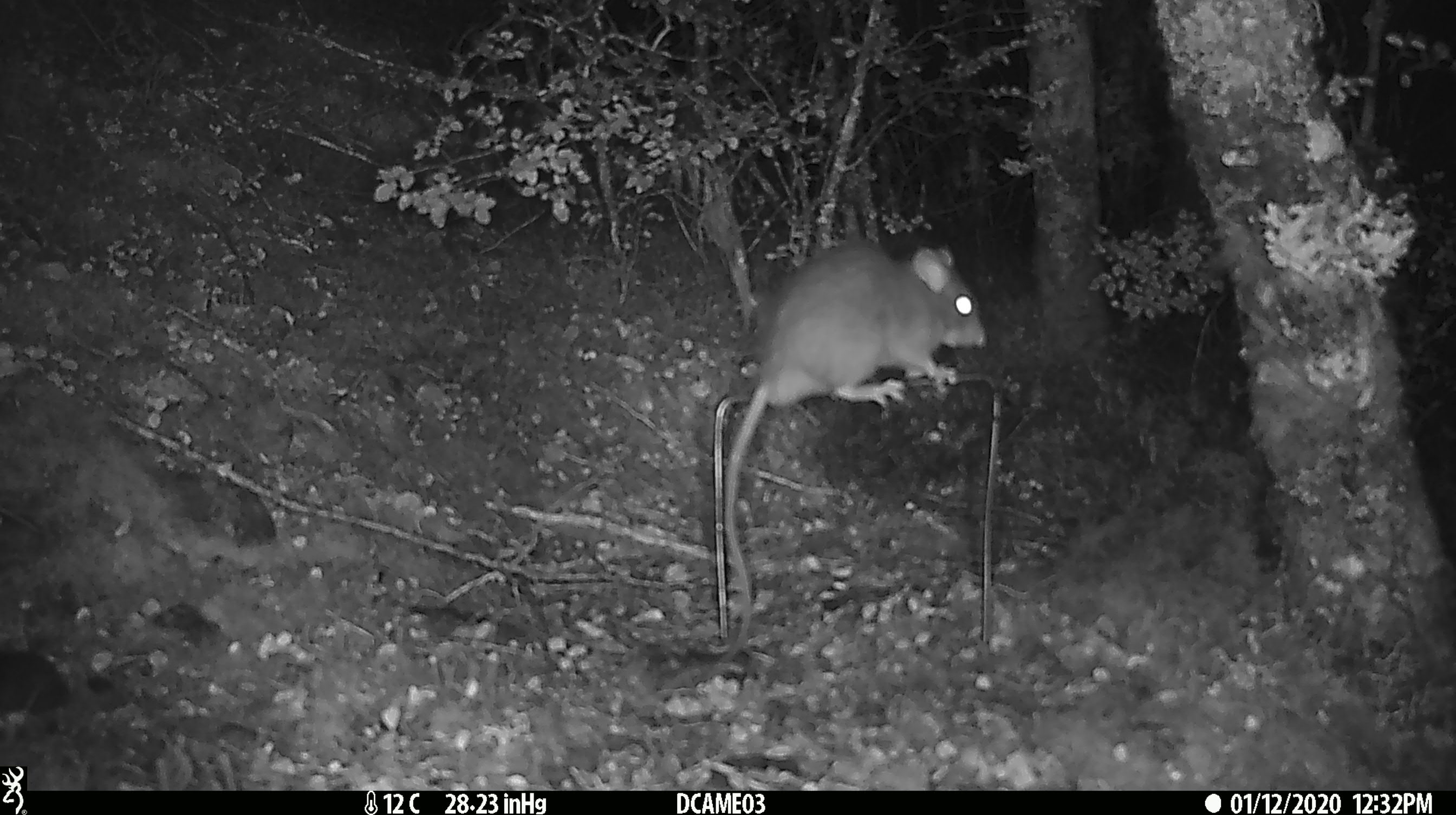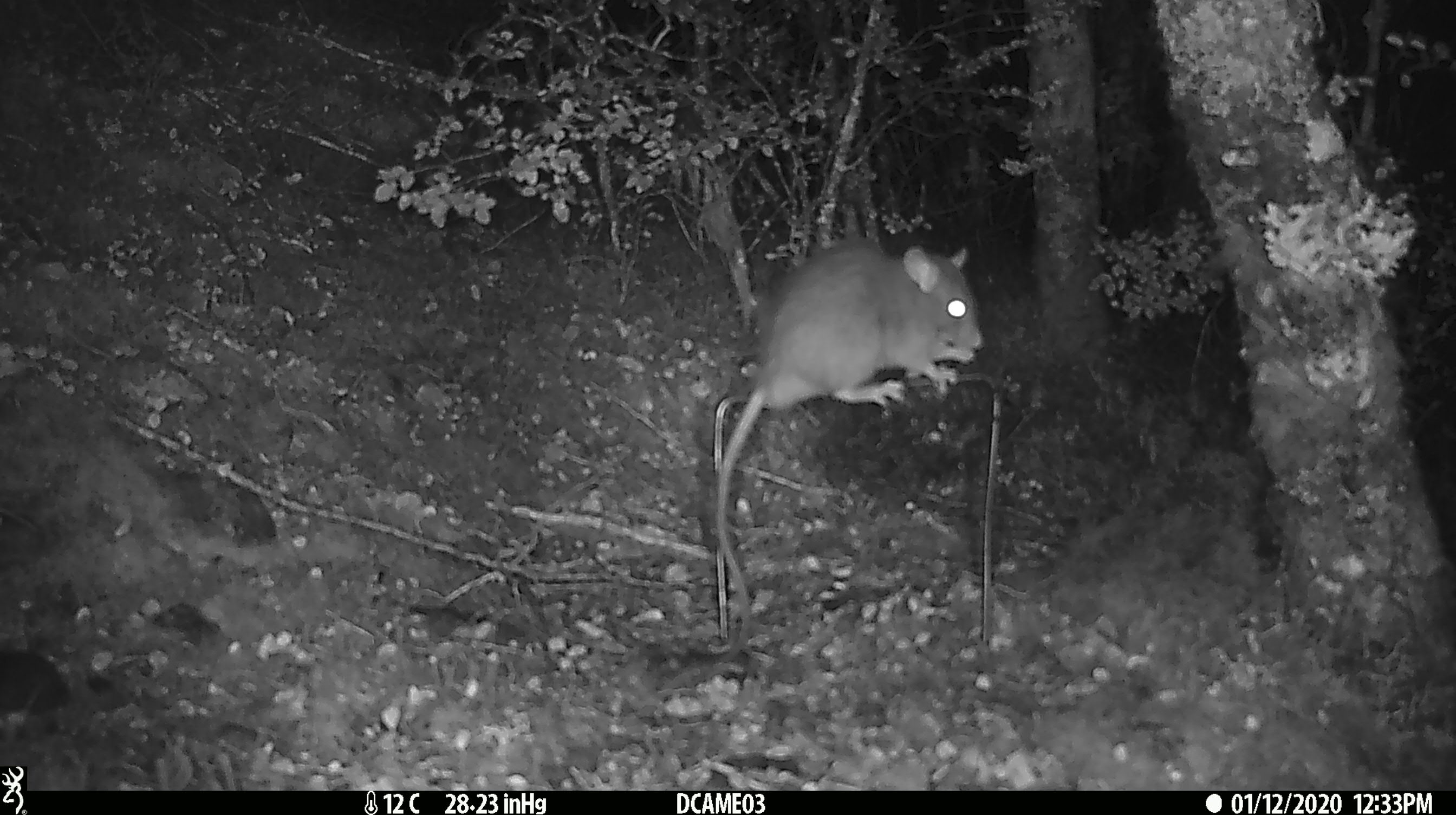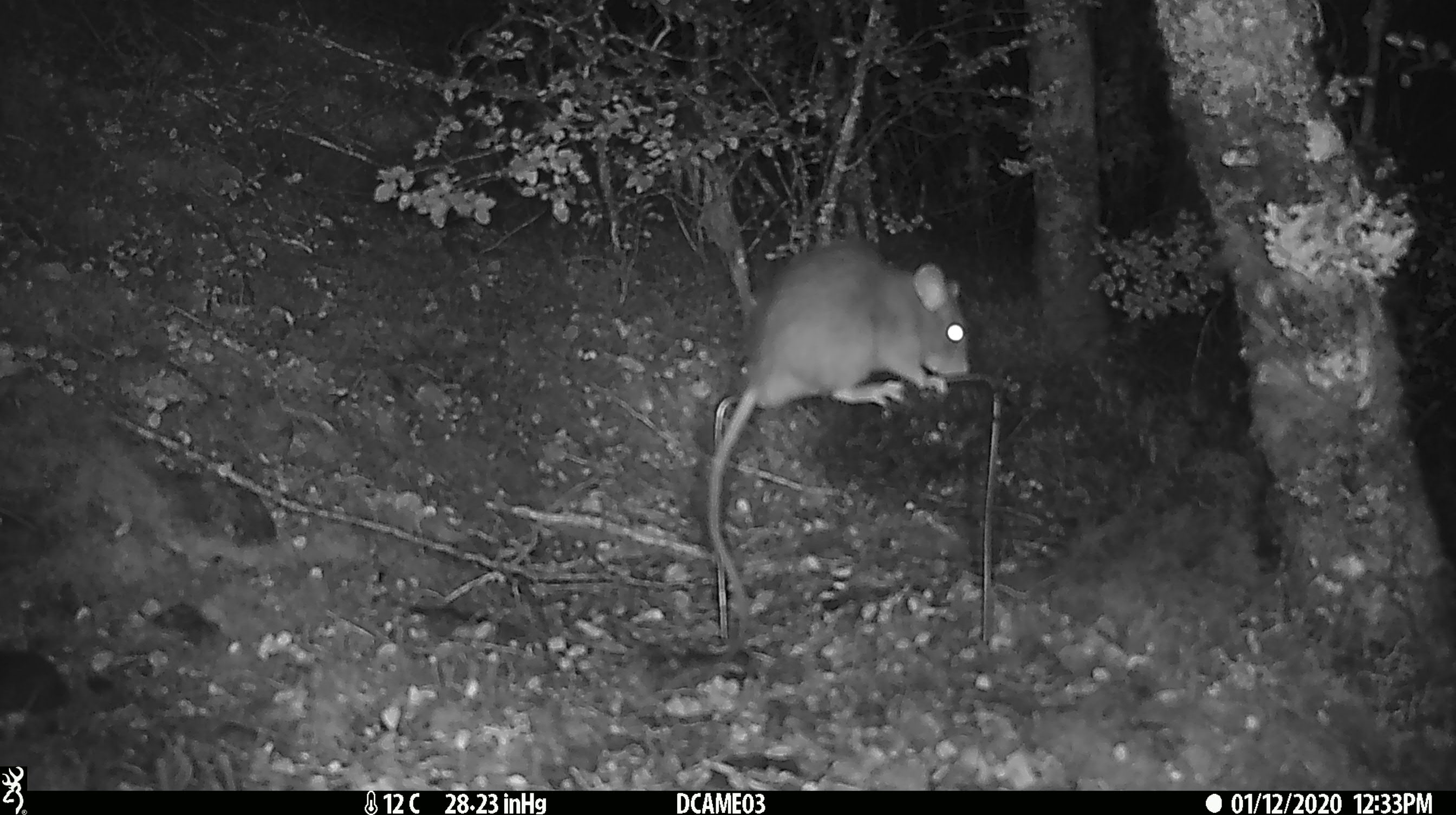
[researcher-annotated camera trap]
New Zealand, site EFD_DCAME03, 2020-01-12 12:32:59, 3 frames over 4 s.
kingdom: Animalia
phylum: Chordata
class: Mammalia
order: Rodentia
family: Muridae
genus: Rattus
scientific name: Rattus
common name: rat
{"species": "rat (Rattus)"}